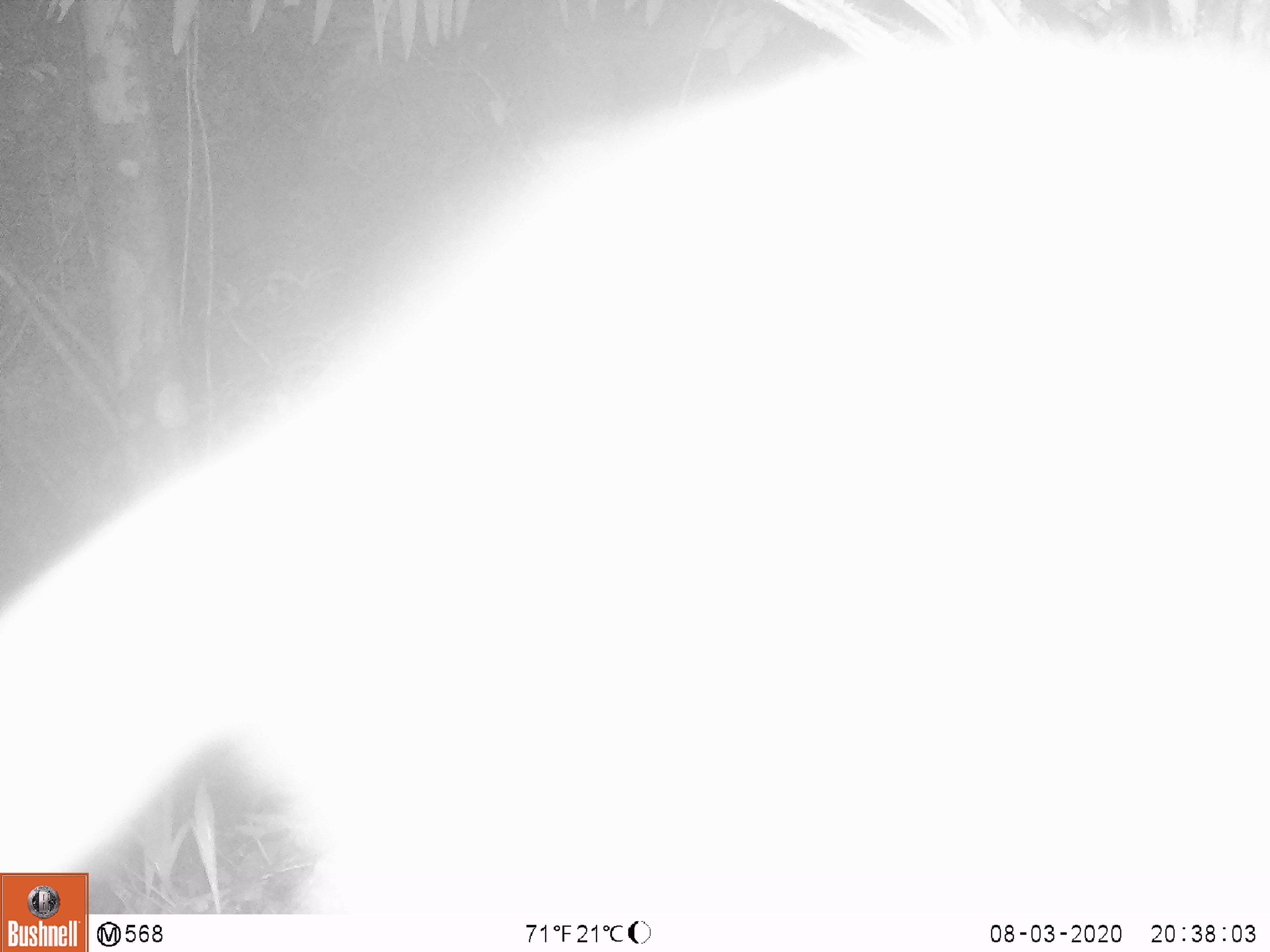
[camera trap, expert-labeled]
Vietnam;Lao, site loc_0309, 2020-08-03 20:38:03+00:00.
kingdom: Animalia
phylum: Chordata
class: Mammalia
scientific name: Mammalia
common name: mammal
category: unidentified small mammal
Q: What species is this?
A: Unidentified small mammal (mammal) (Mammalia).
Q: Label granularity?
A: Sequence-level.